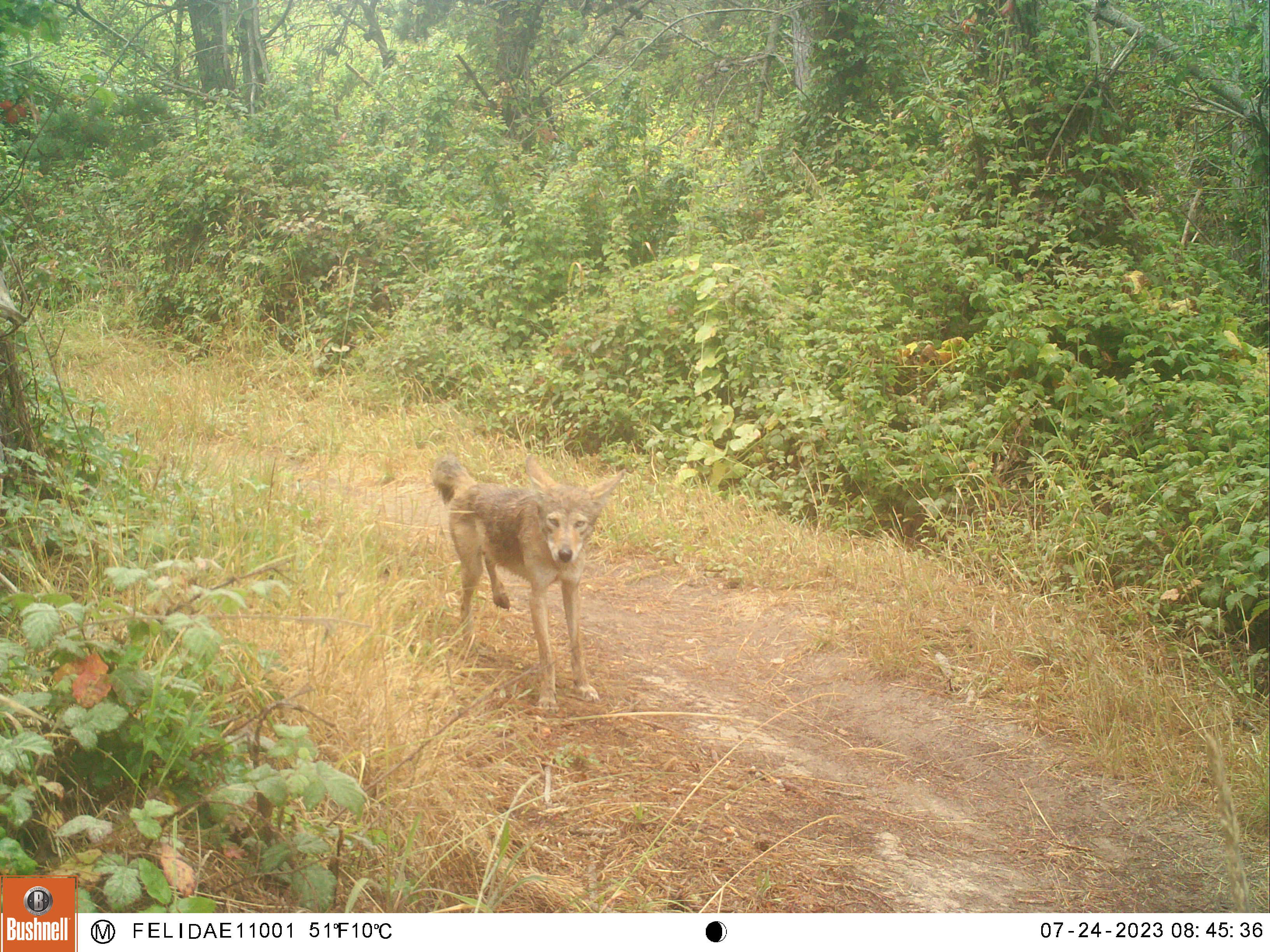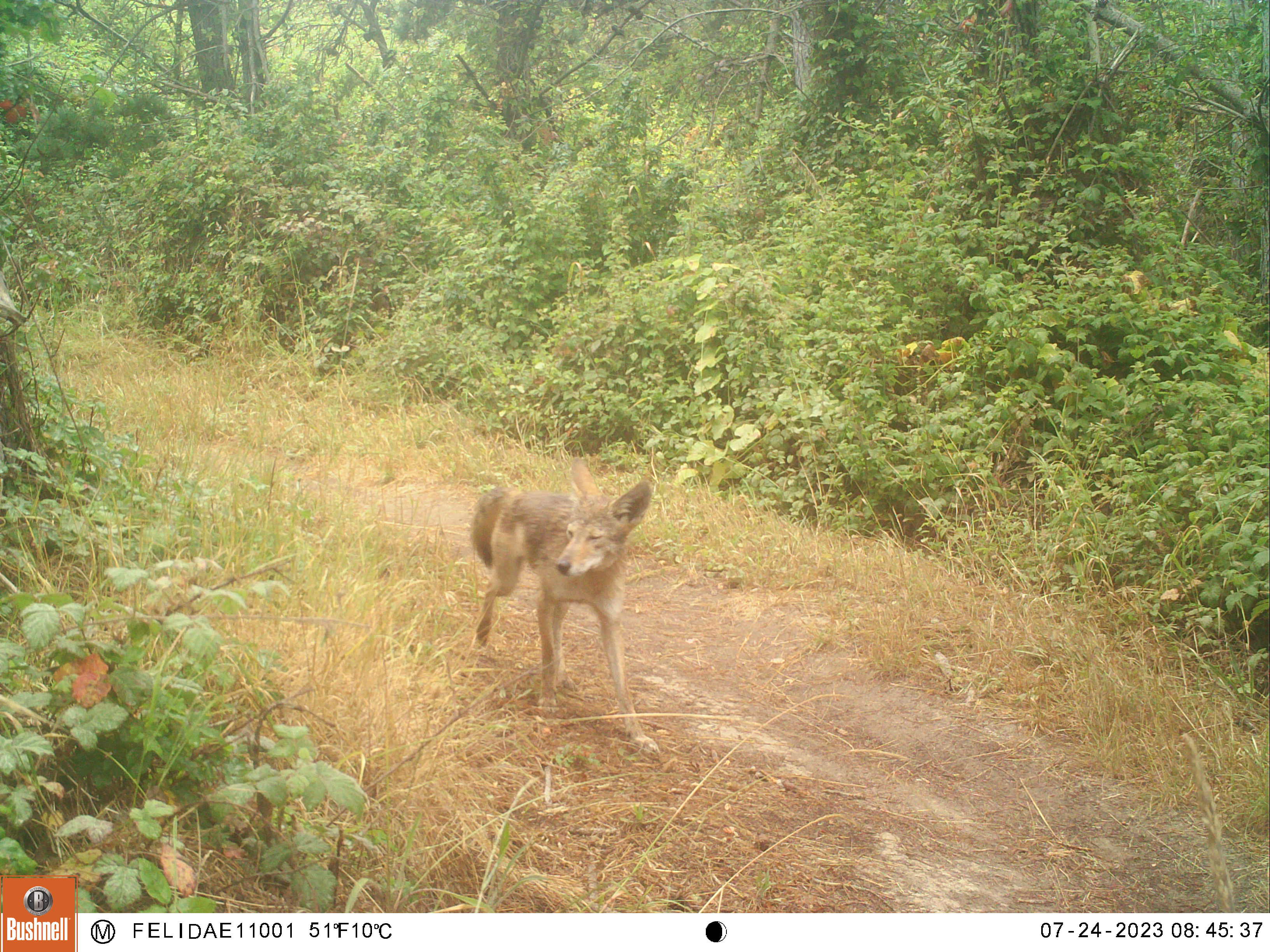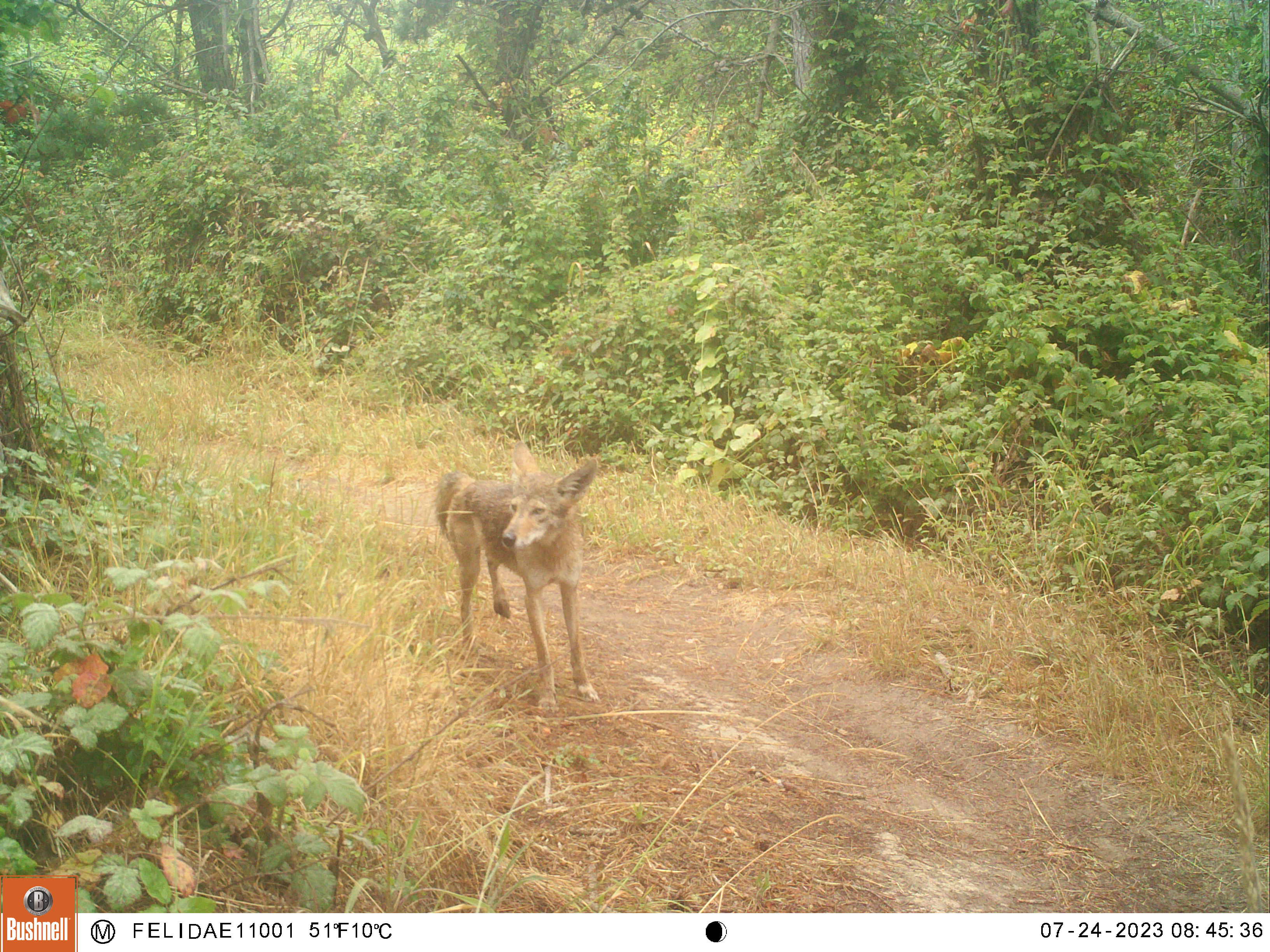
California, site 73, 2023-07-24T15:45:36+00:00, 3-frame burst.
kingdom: Animalia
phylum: Chordata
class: Mammalia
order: Carnivora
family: Canidae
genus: Canis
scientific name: Canis latrans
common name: coyote